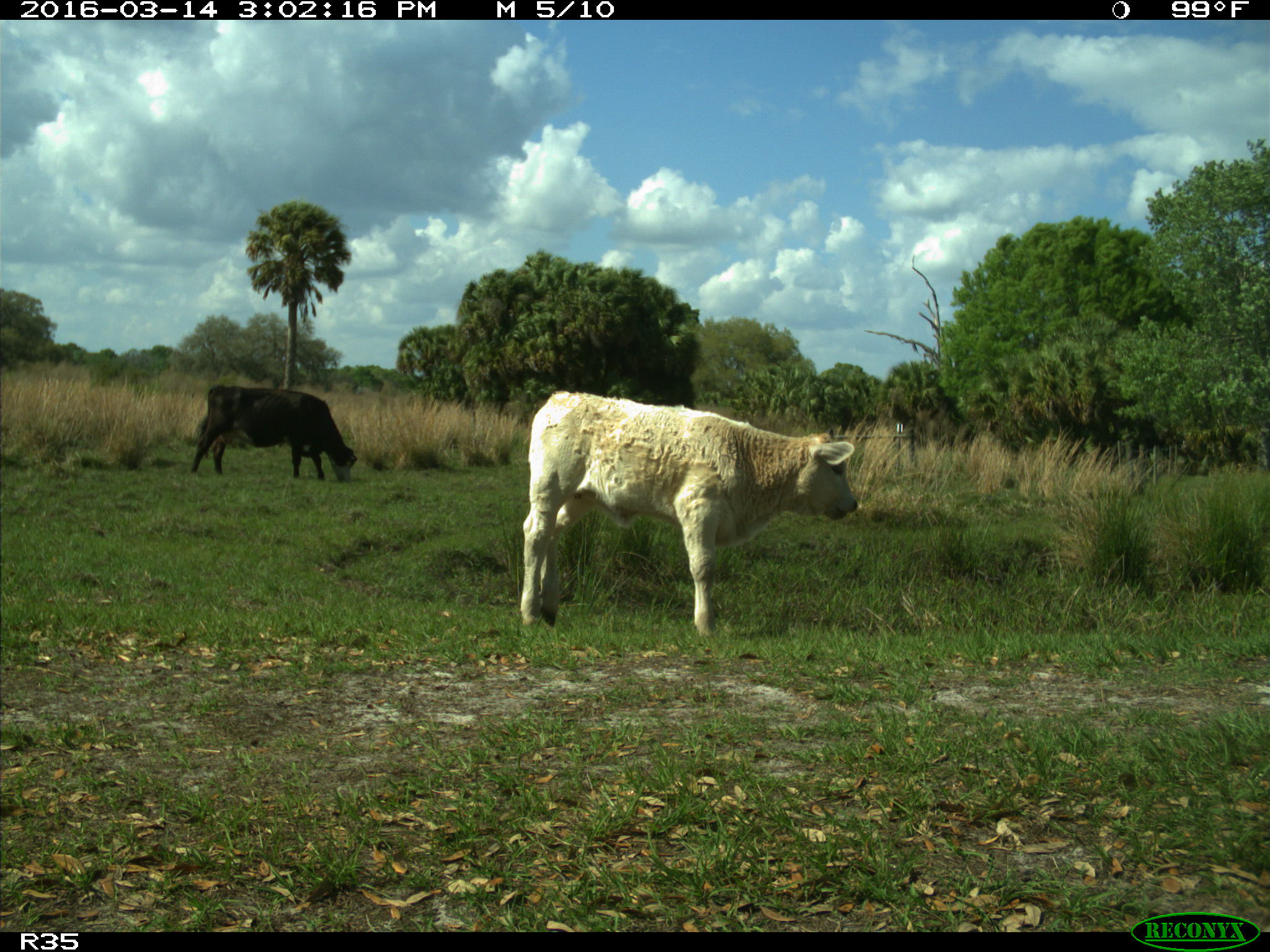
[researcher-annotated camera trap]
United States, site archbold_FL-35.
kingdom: Animalia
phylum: Chordata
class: Mammalia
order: Artiodactyla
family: Bovidae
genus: Bos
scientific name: Bos taurus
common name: domestic cow